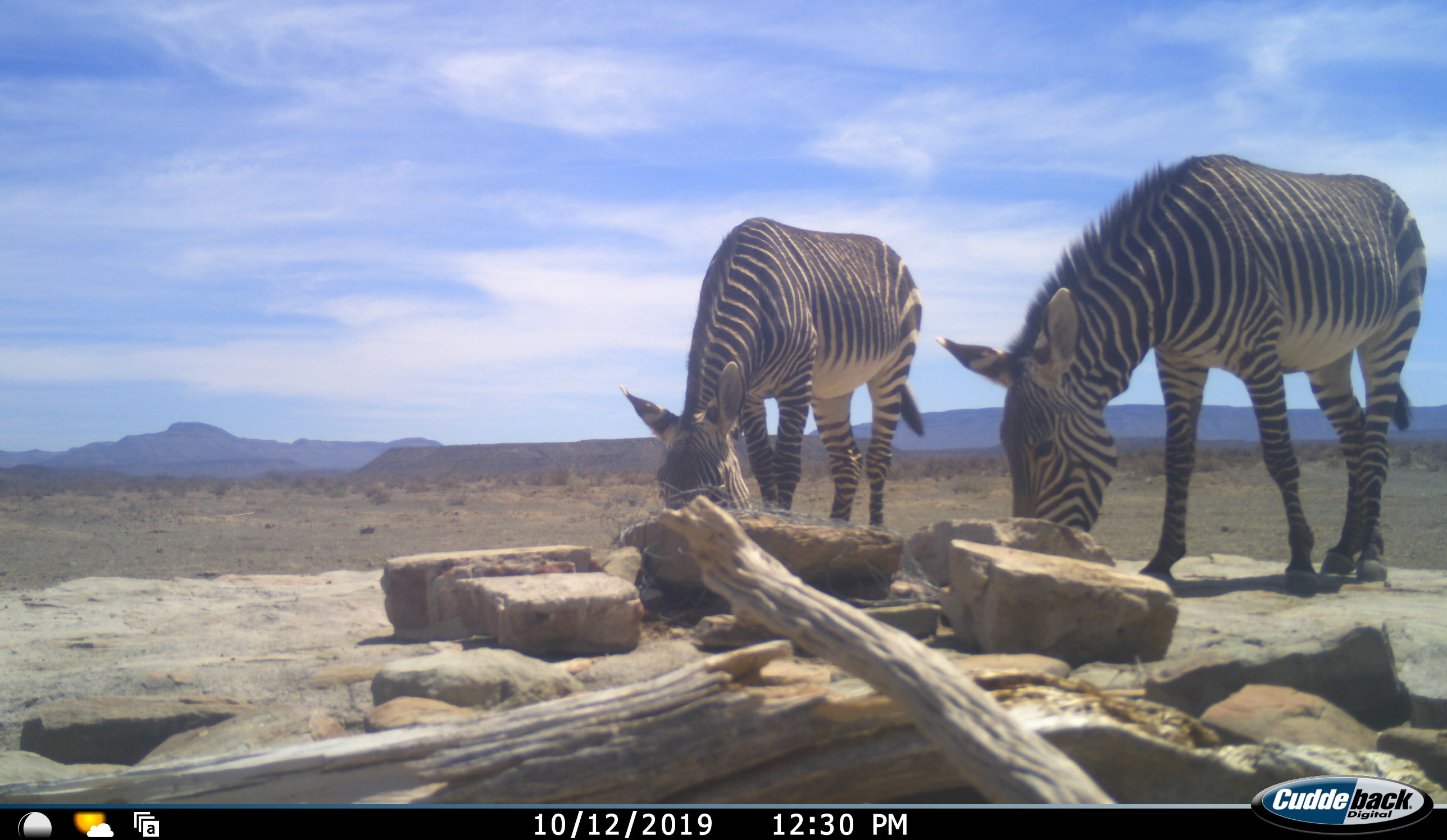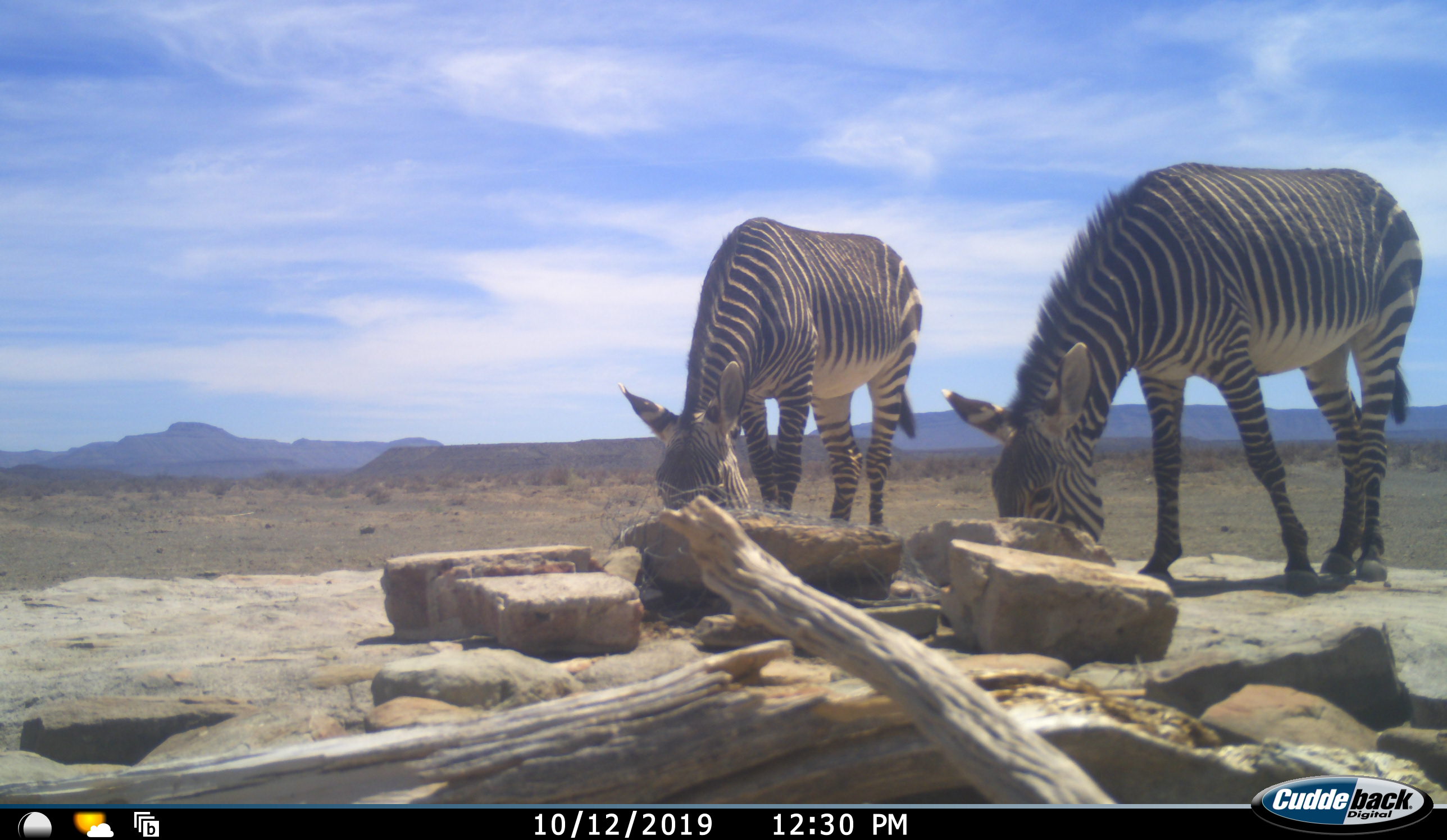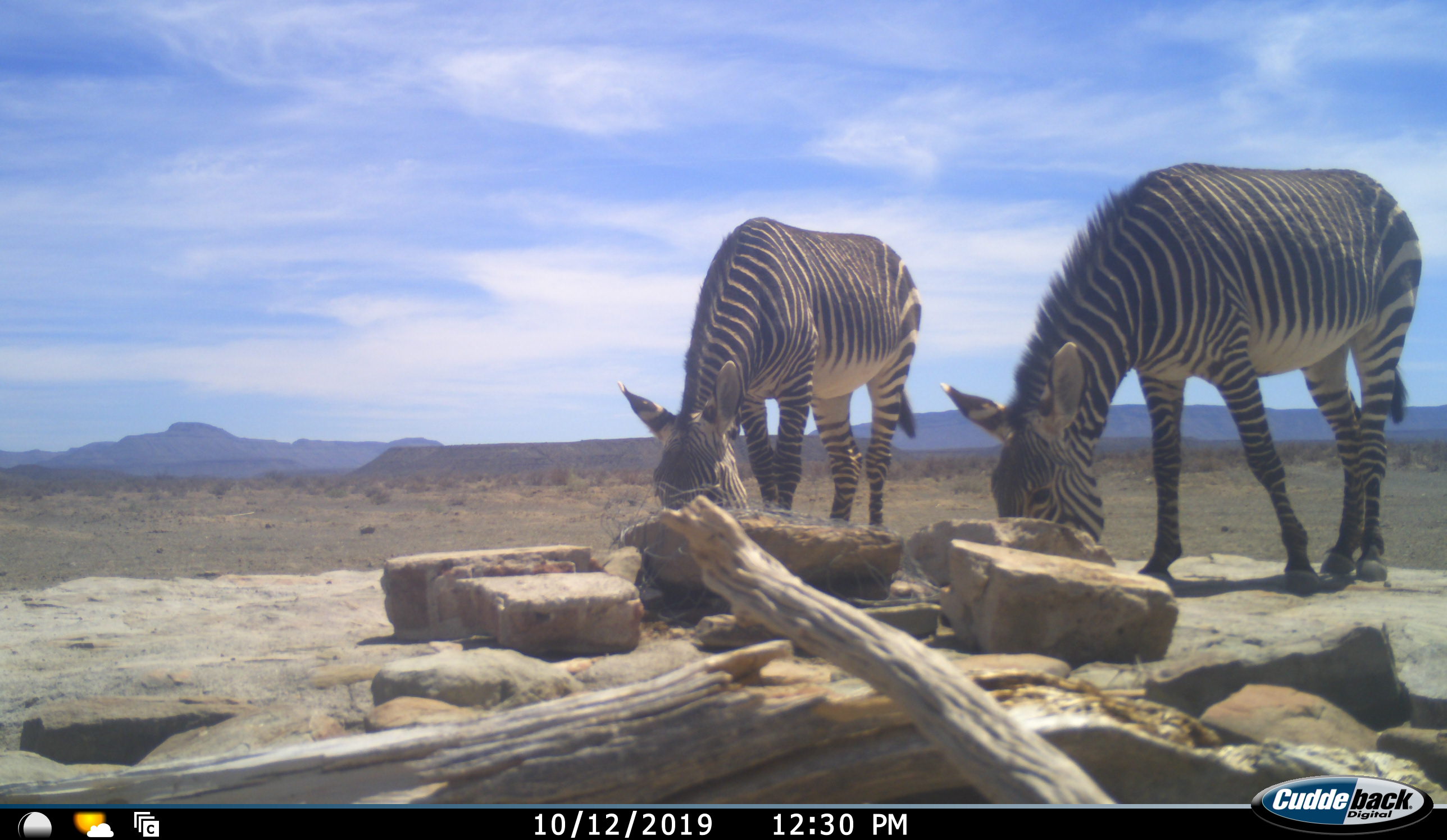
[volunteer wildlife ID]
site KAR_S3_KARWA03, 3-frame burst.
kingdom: Animalia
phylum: Chordata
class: Mammalia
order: Perissodactyla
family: Equidae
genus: Equus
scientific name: Equus zebra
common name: mountain zebra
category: zebramountain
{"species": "zebramountain (mountain zebra) (Equus zebra)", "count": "2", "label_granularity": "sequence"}